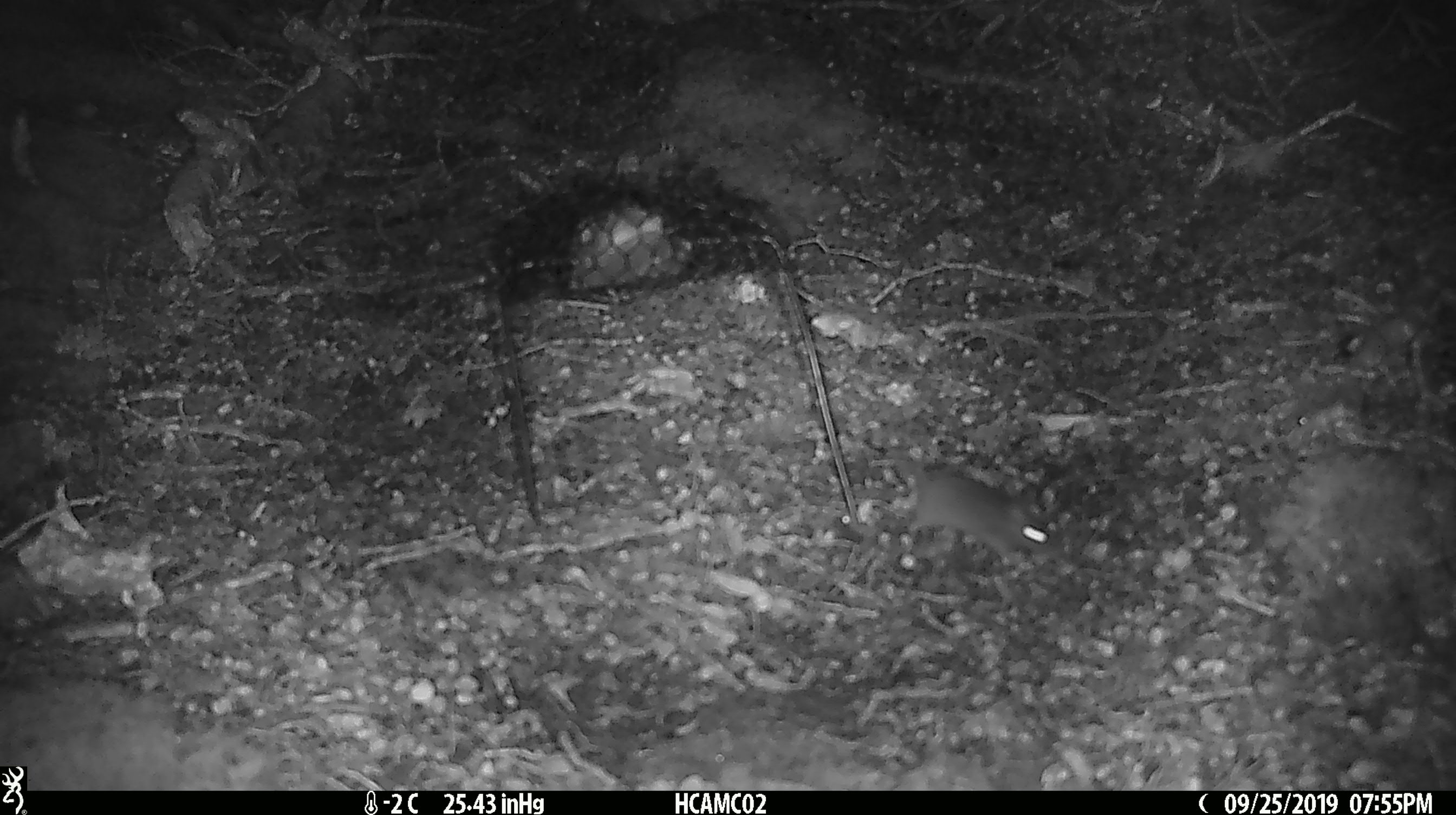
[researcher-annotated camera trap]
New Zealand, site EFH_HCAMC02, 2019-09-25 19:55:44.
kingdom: Animalia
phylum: Chordata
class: Mammalia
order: Rodentia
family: Muridae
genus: Mus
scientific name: Mus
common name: mouse